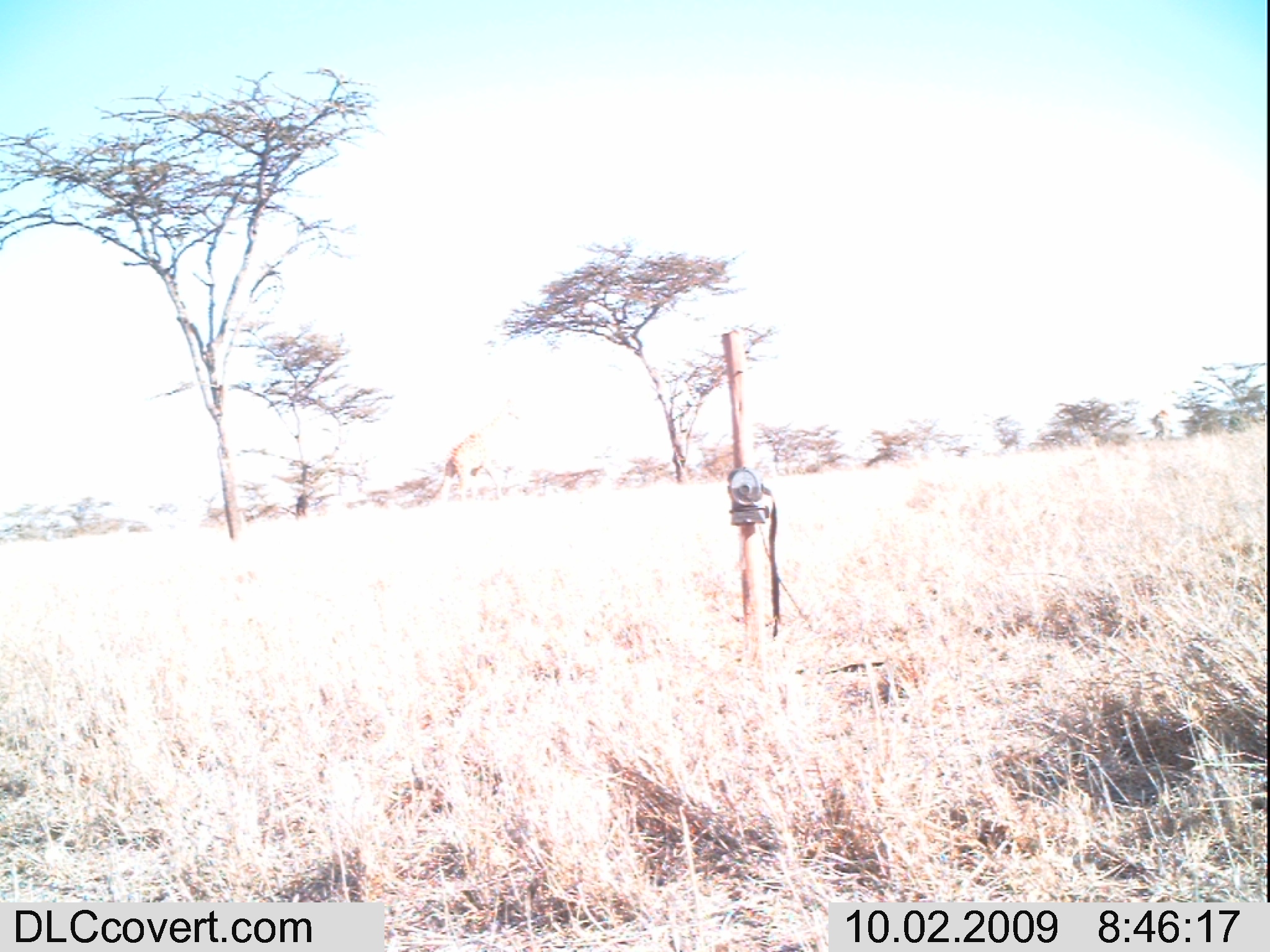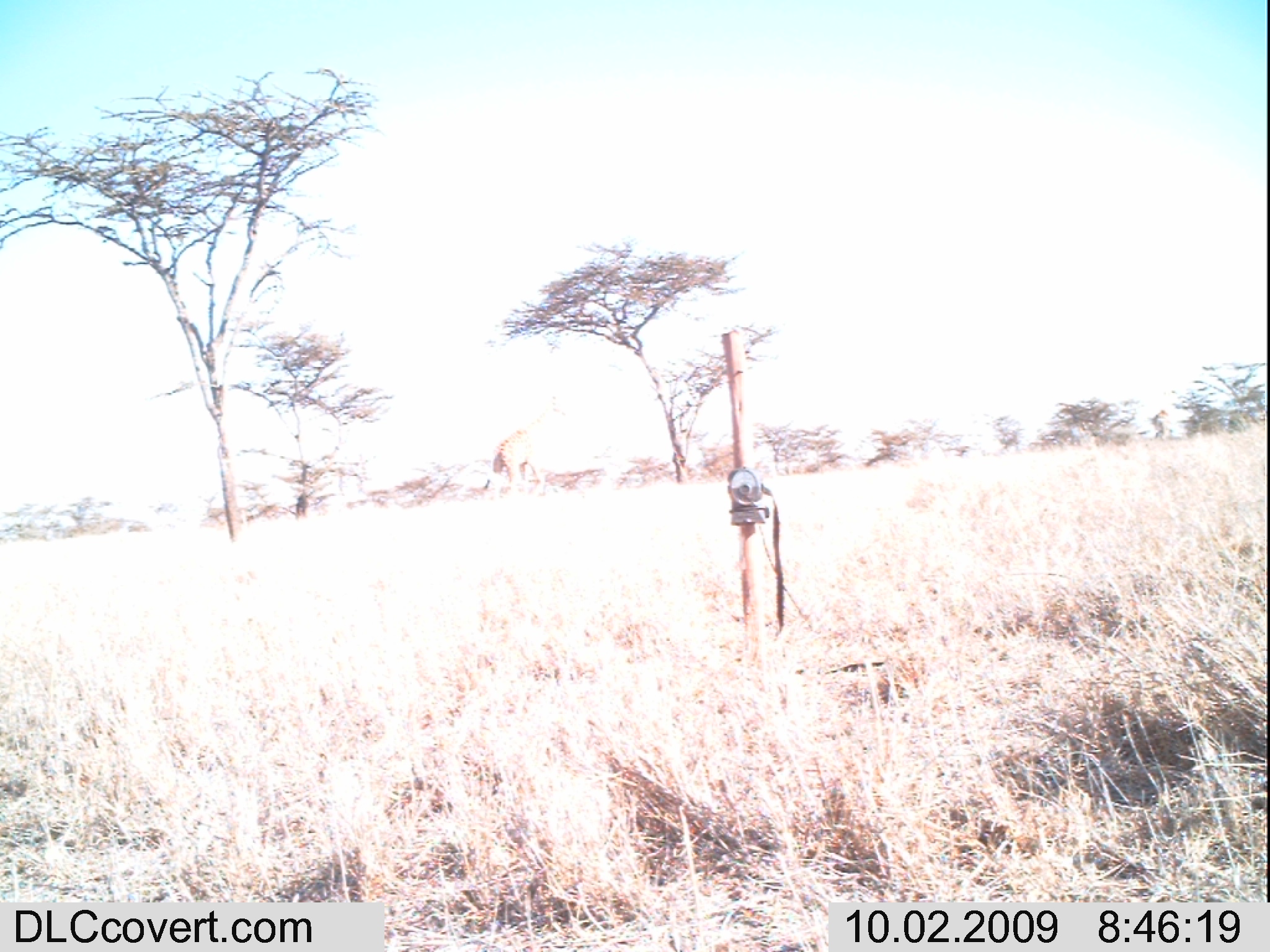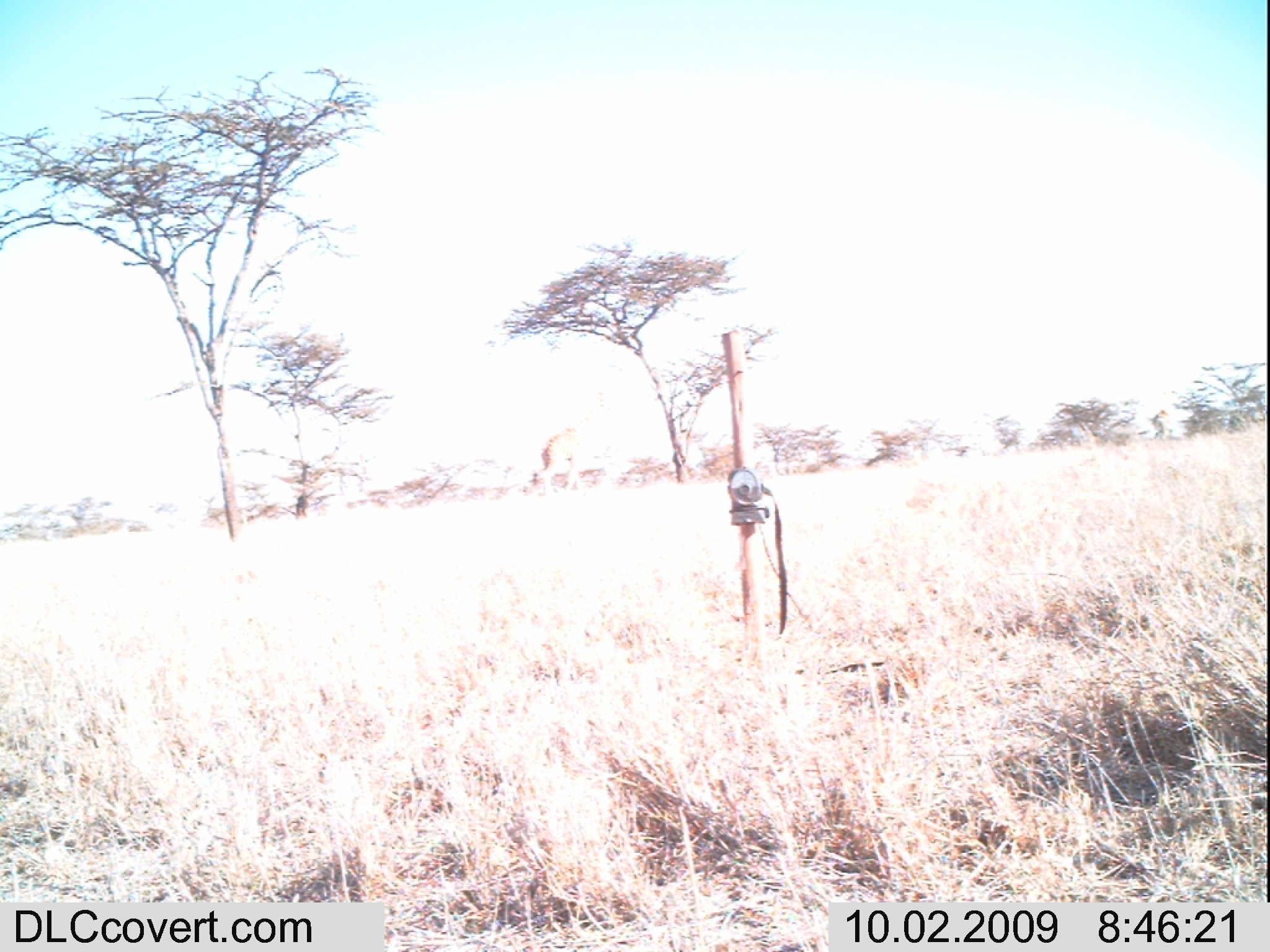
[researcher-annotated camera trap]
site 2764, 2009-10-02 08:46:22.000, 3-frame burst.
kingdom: Animalia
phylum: Chordata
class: Mammalia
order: Artiodactyla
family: Giraffidae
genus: Giraffa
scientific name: Giraffa camelopardalis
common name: giraffe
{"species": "Giraffa camelopardalis (giraffe)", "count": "1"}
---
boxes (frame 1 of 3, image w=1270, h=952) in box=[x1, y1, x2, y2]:
giraffa camelopardalis: box=[430, 397, 523, 509]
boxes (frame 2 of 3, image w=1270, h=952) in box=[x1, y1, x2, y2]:
giraffa camelopardalis: box=[478, 392, 562, 503]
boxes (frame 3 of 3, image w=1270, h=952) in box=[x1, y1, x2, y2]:
giraffa camelopardalis: box=[527, 390, 610, 495]